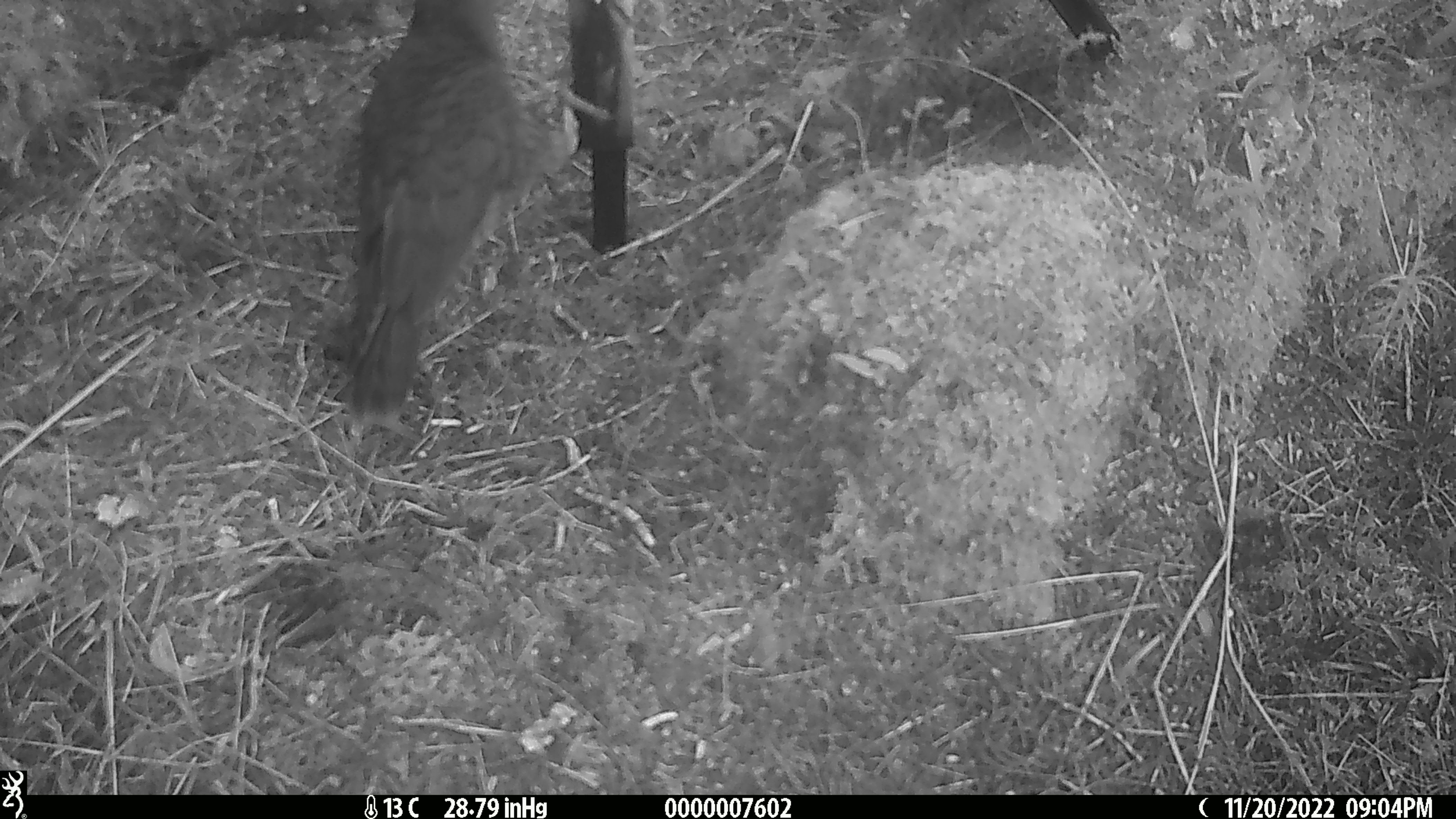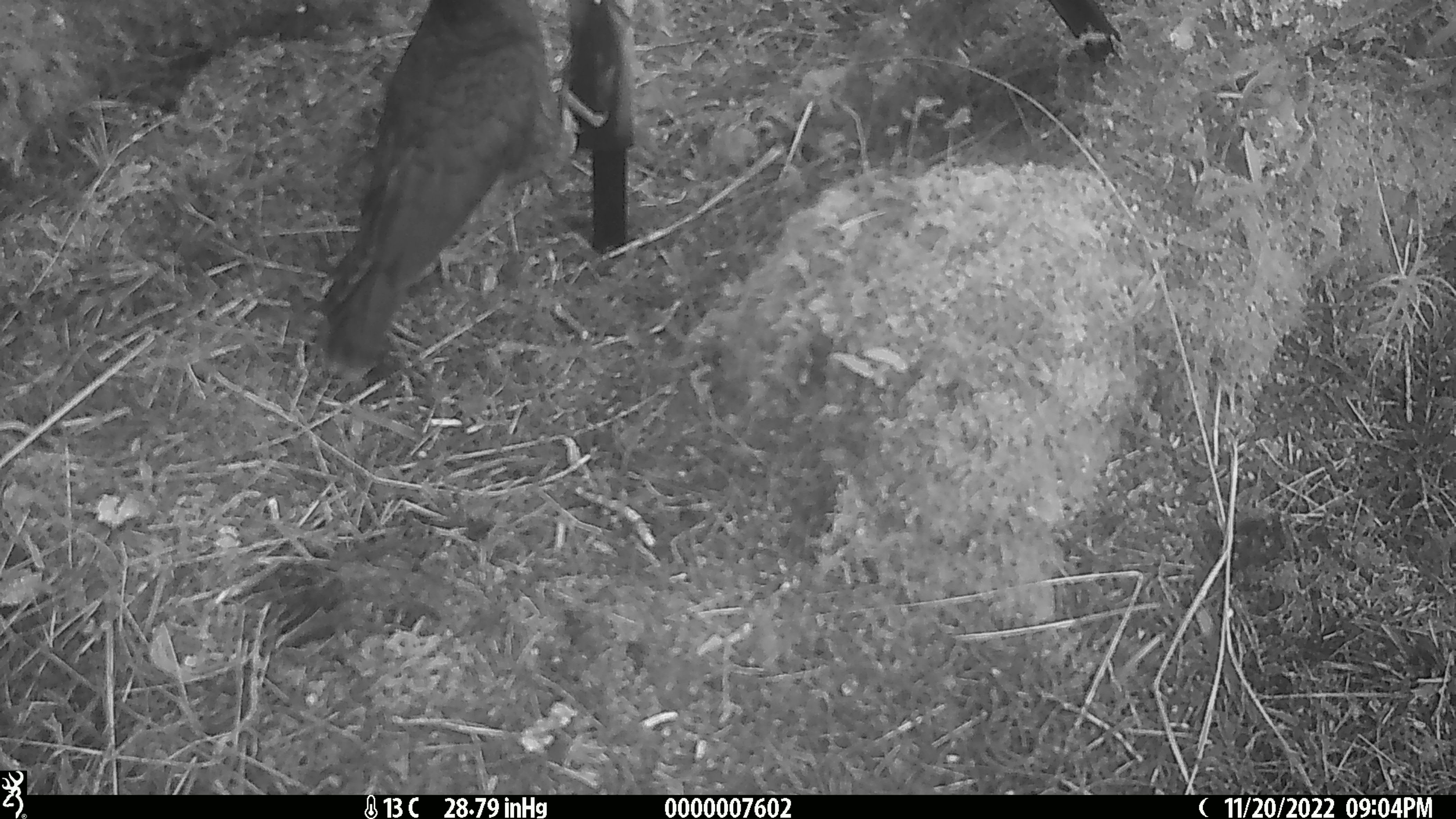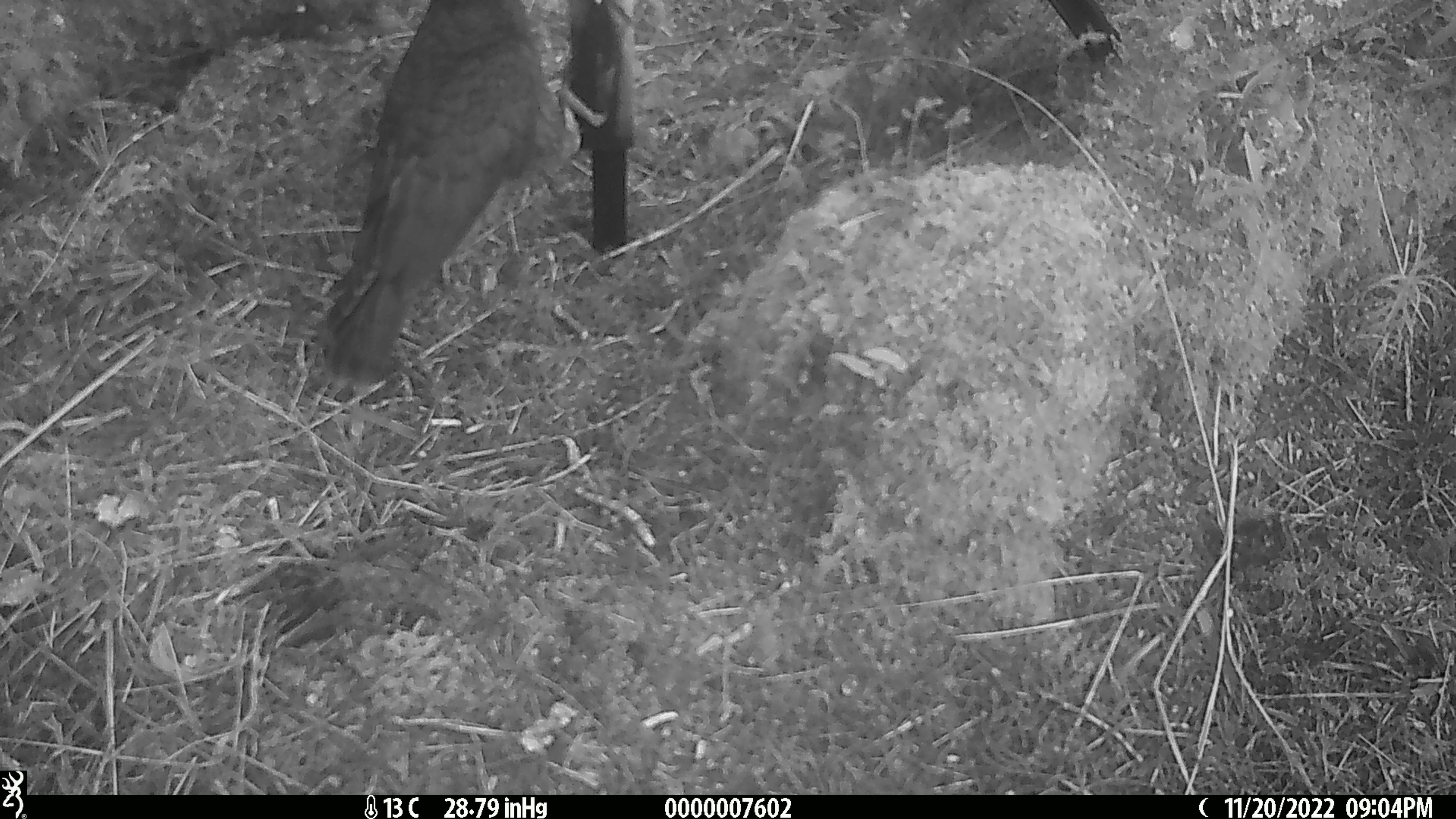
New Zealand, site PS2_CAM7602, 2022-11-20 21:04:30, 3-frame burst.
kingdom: Animalia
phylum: Chordata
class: Aves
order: Psittaciformes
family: Strigopidae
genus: Nestor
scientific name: Nestor notabilis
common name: kea